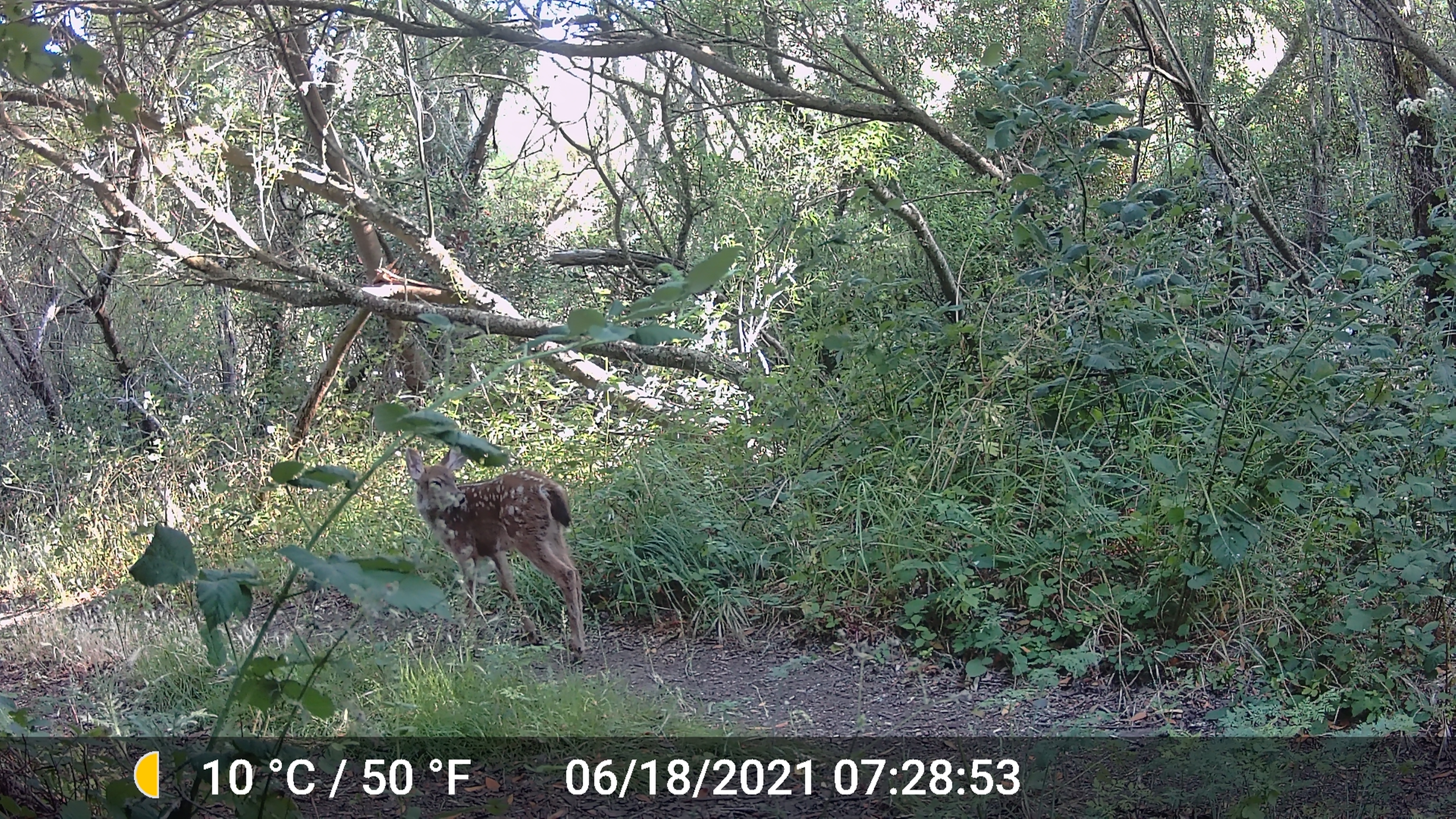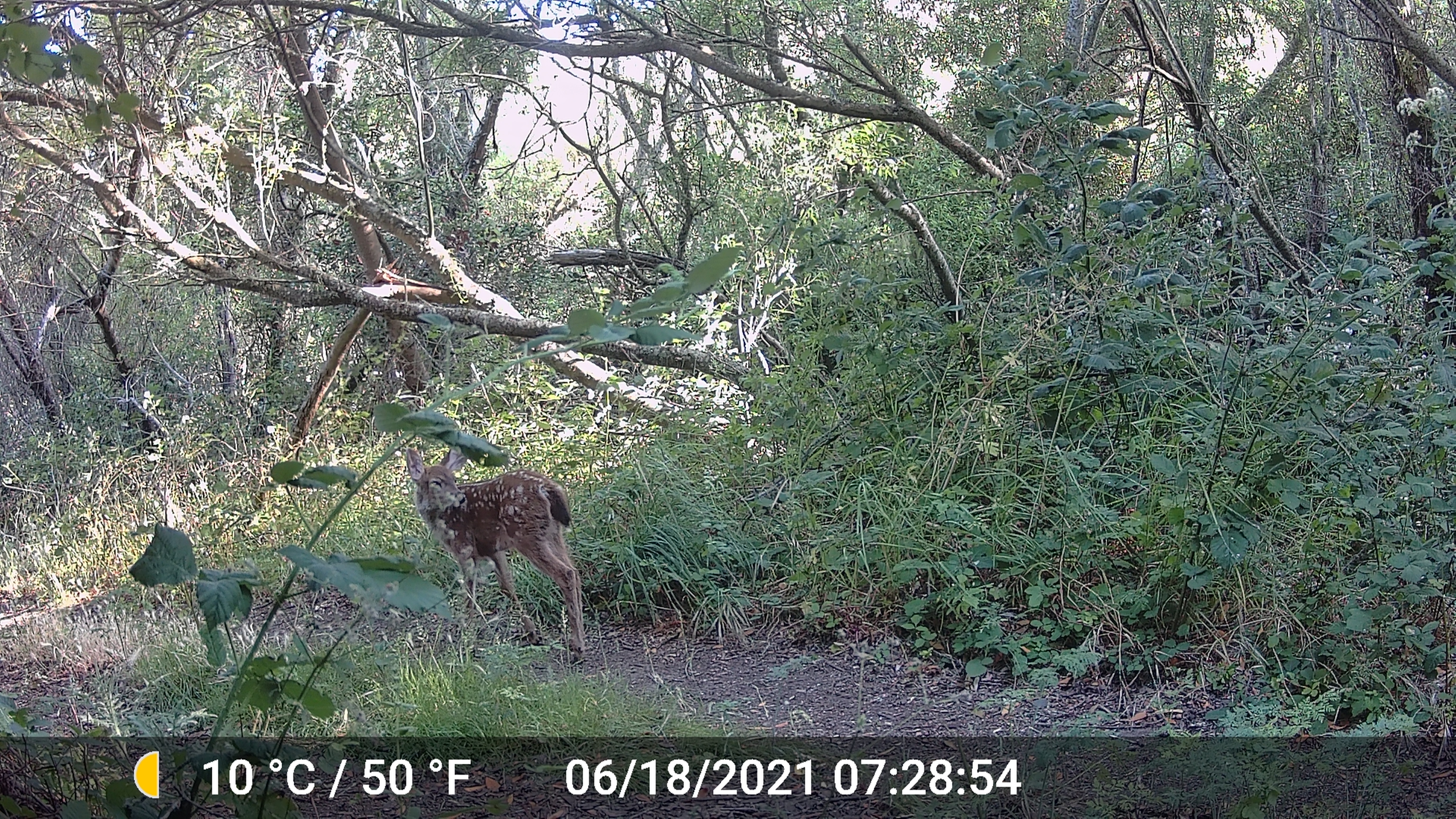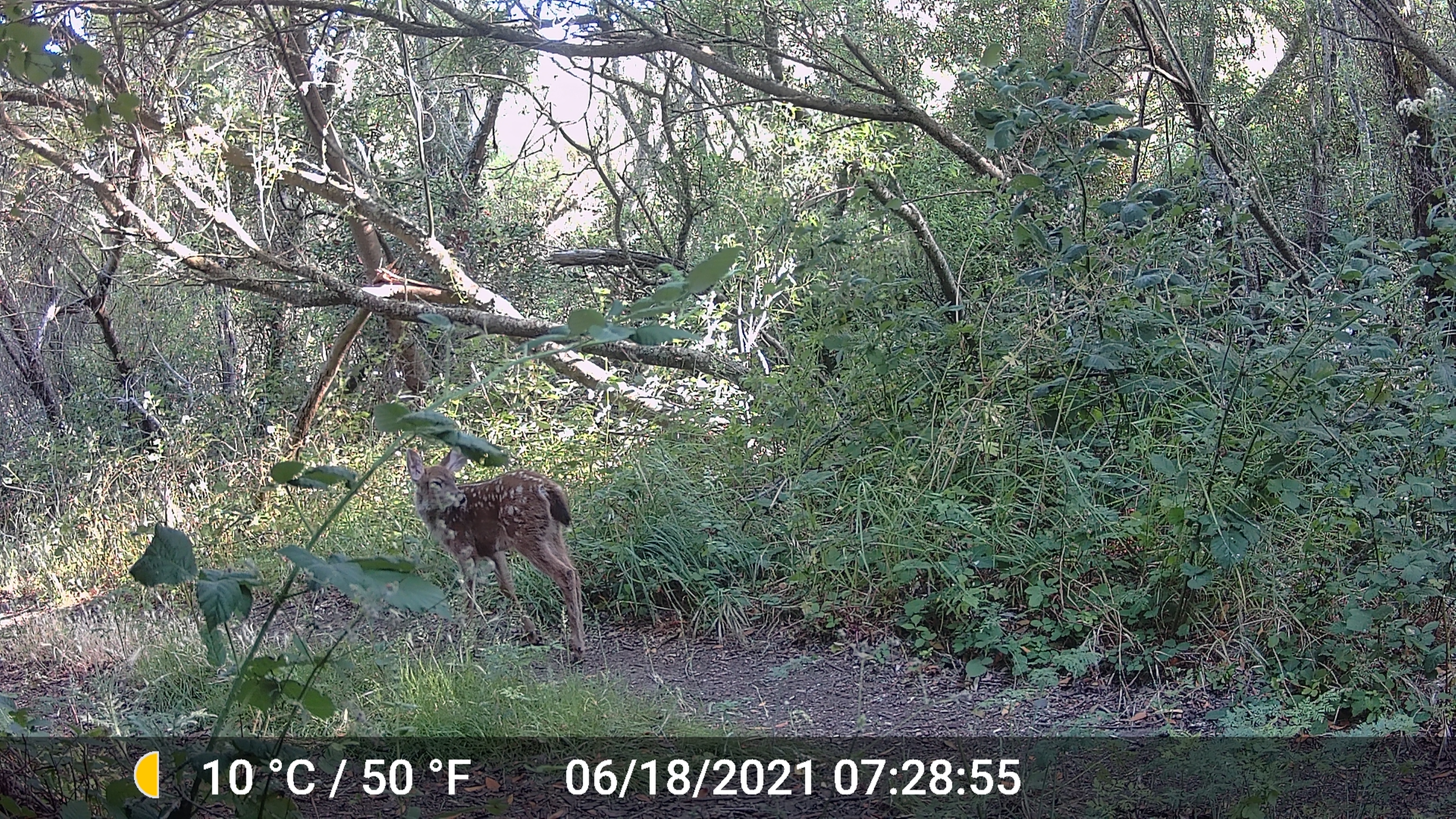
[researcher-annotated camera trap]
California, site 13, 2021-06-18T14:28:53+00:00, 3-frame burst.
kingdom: Animalia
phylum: Chordata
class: Mammalia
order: Artiodactyla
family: Cervidae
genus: Odocoileus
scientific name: Odocoileus hemionus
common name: mule deer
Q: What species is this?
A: Mule deer (Odocoileus hemionus).